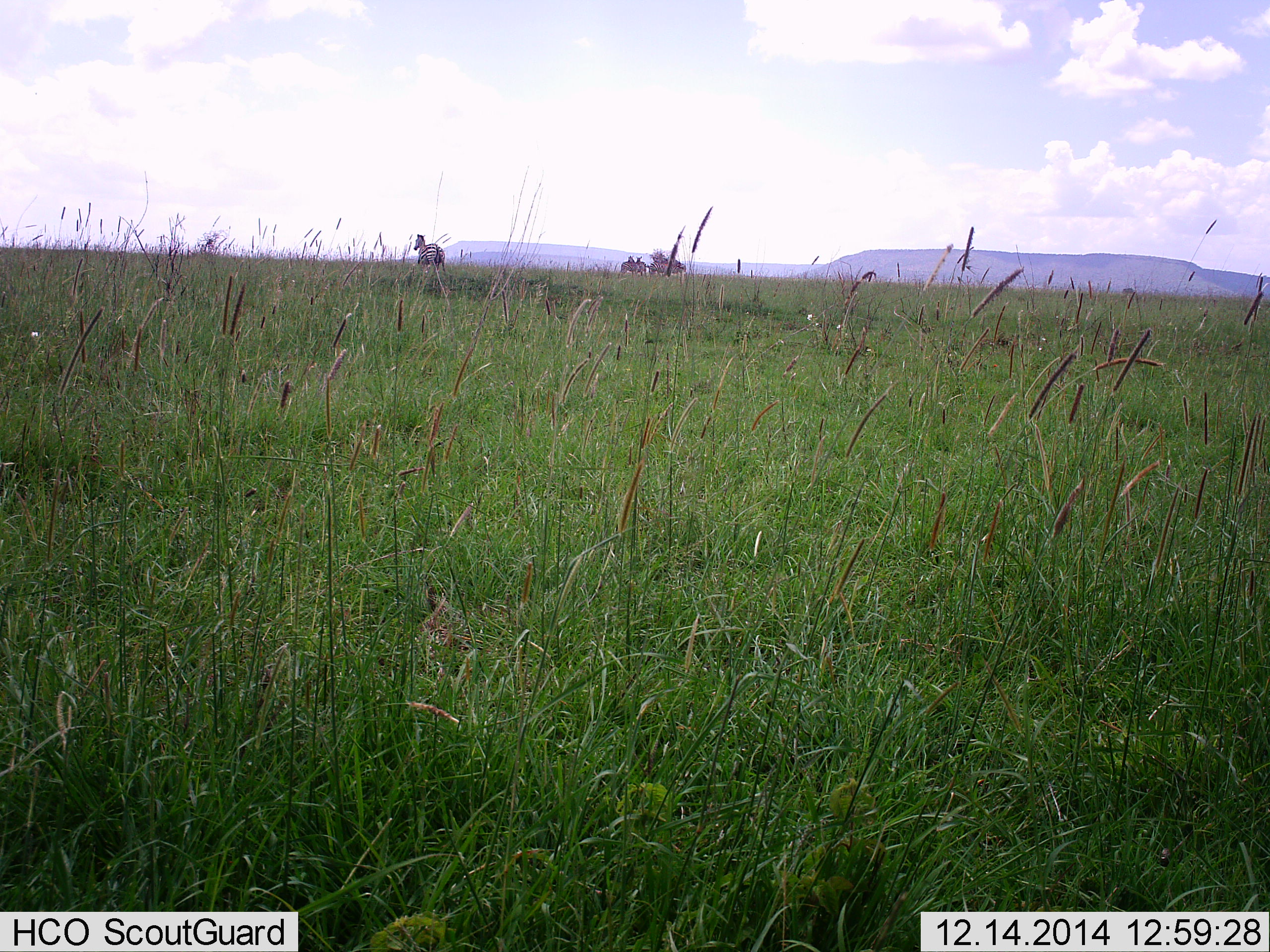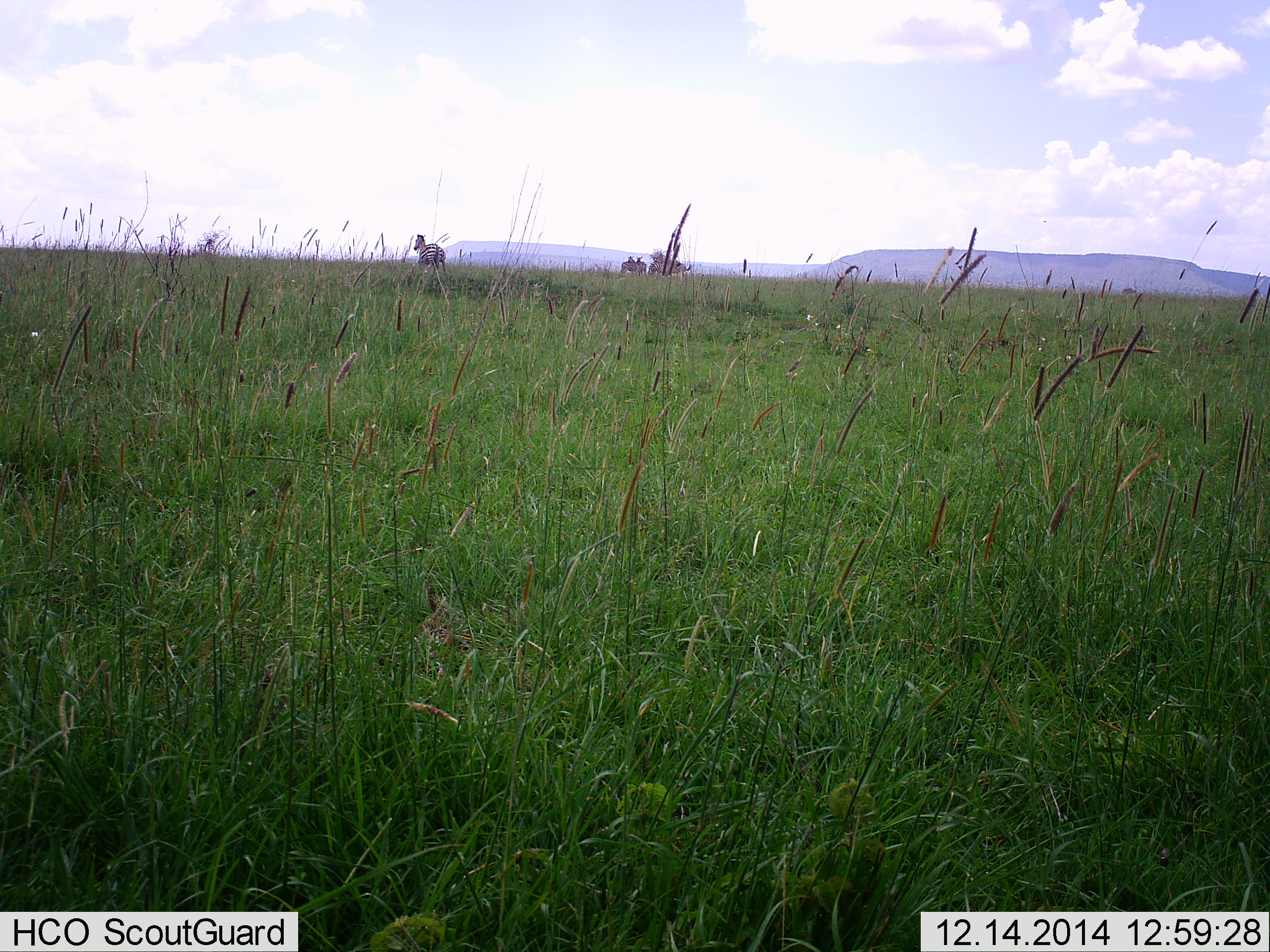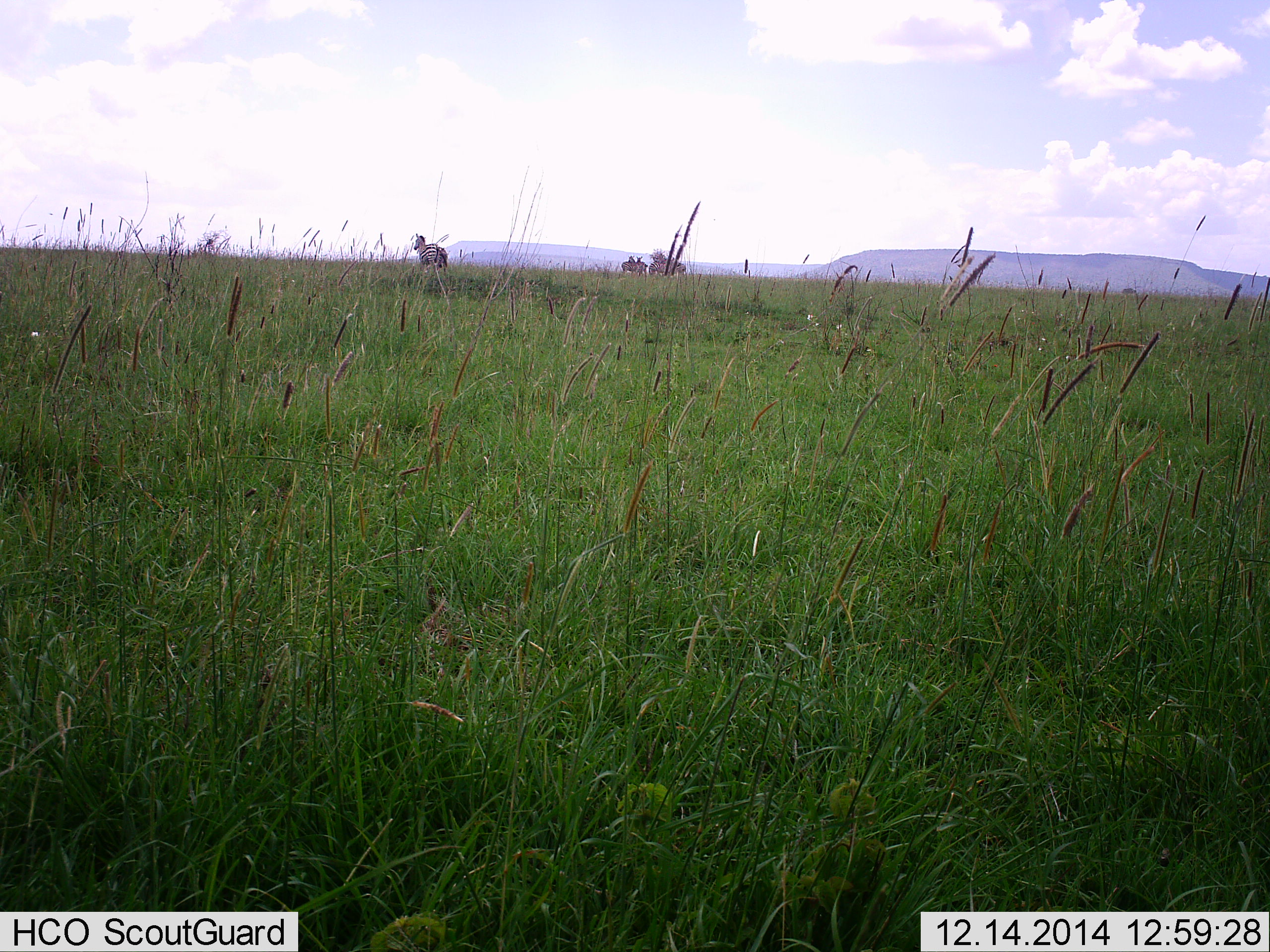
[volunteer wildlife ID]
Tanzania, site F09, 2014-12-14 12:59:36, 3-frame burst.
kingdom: Animalia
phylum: Chordata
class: Mammalia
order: Perissodactyla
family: Equidae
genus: Equus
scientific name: Equus quagga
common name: plains zebra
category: zebra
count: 1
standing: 73%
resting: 0%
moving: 36%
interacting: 0%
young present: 0%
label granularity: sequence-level